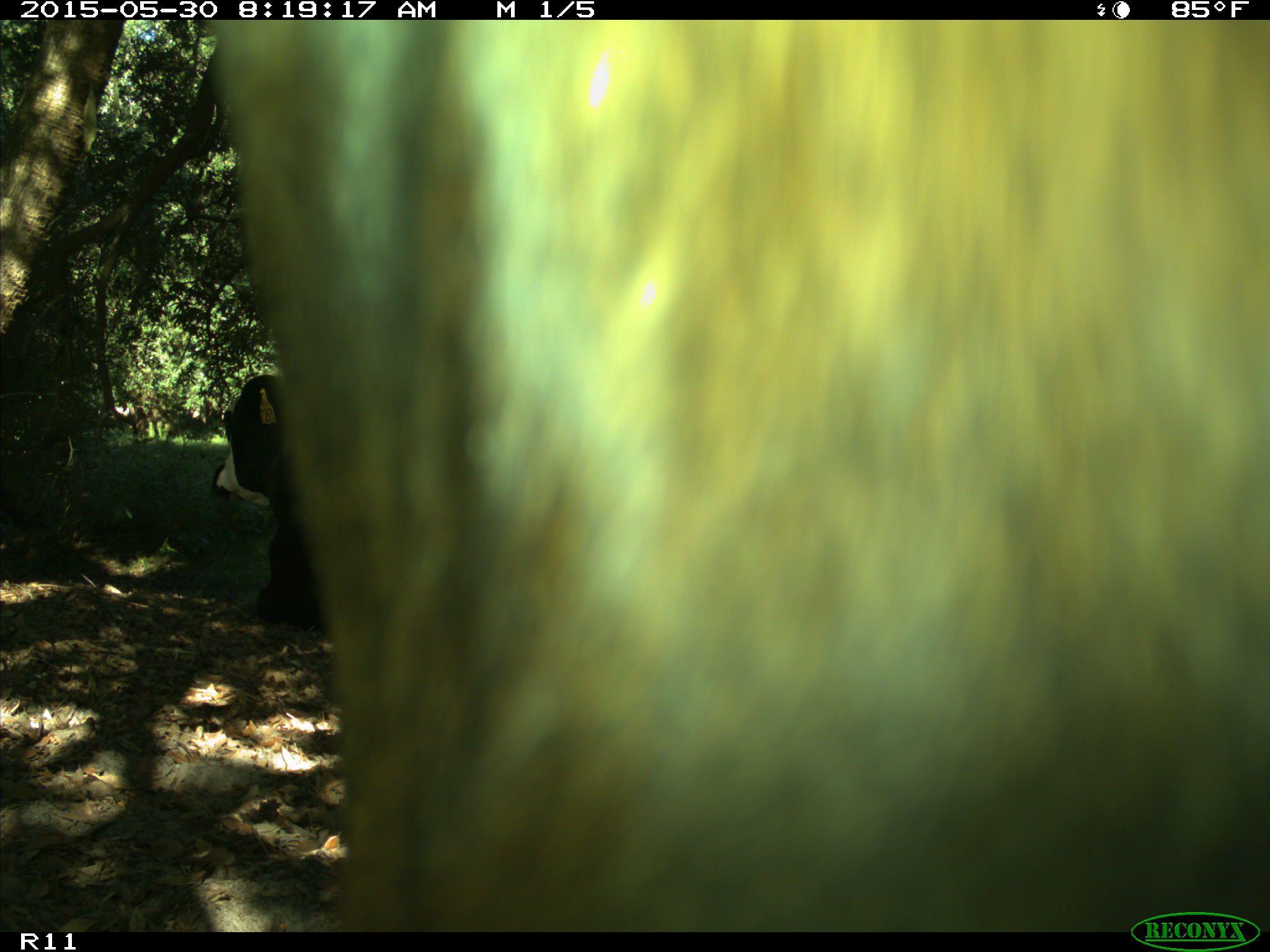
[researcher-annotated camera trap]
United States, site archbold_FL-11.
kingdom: Animalia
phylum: Chordata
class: Mammalia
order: Artiodactyla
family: Bovidae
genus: Bos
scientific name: Bos taurus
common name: domestic cow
Bos taurus (domestic cow).